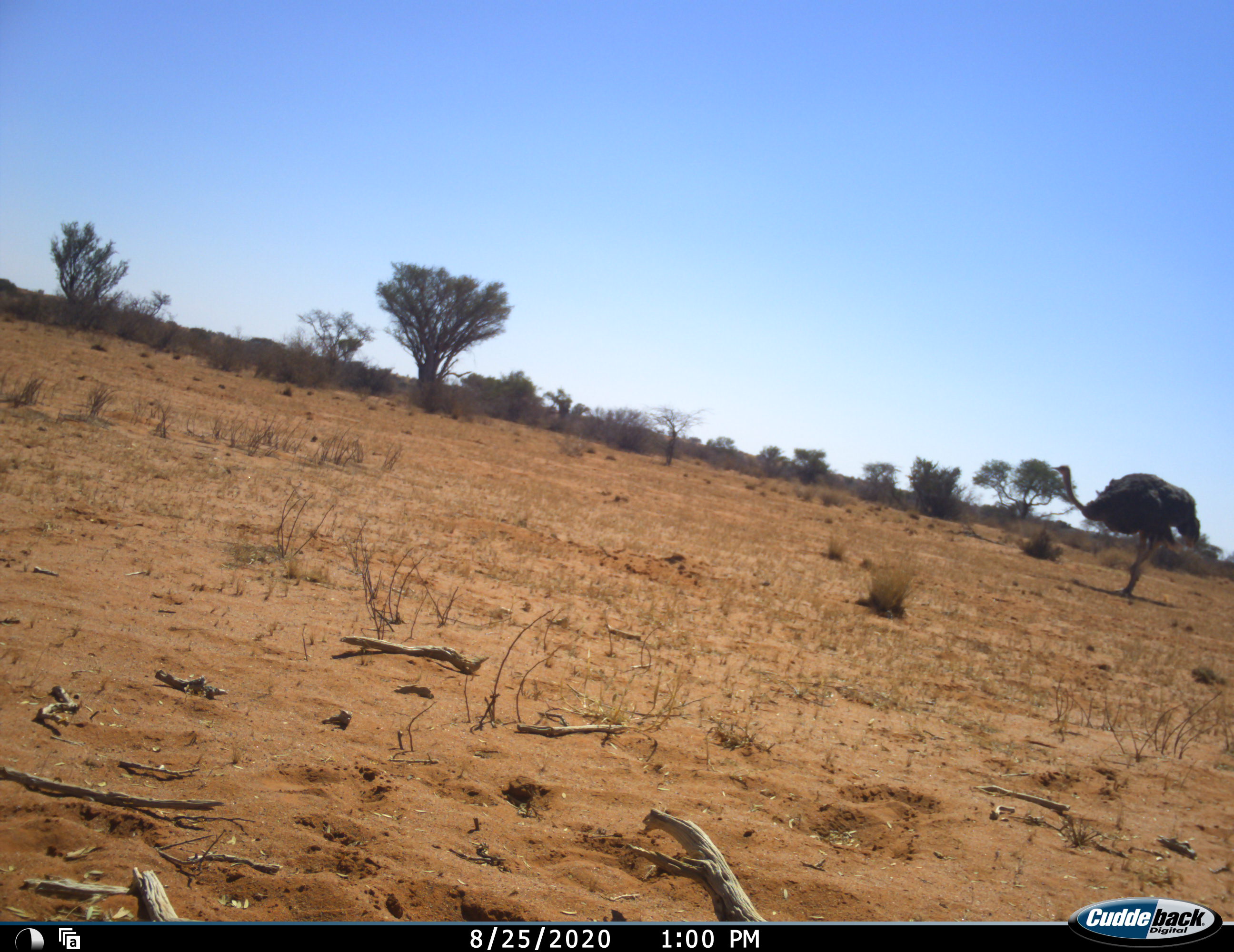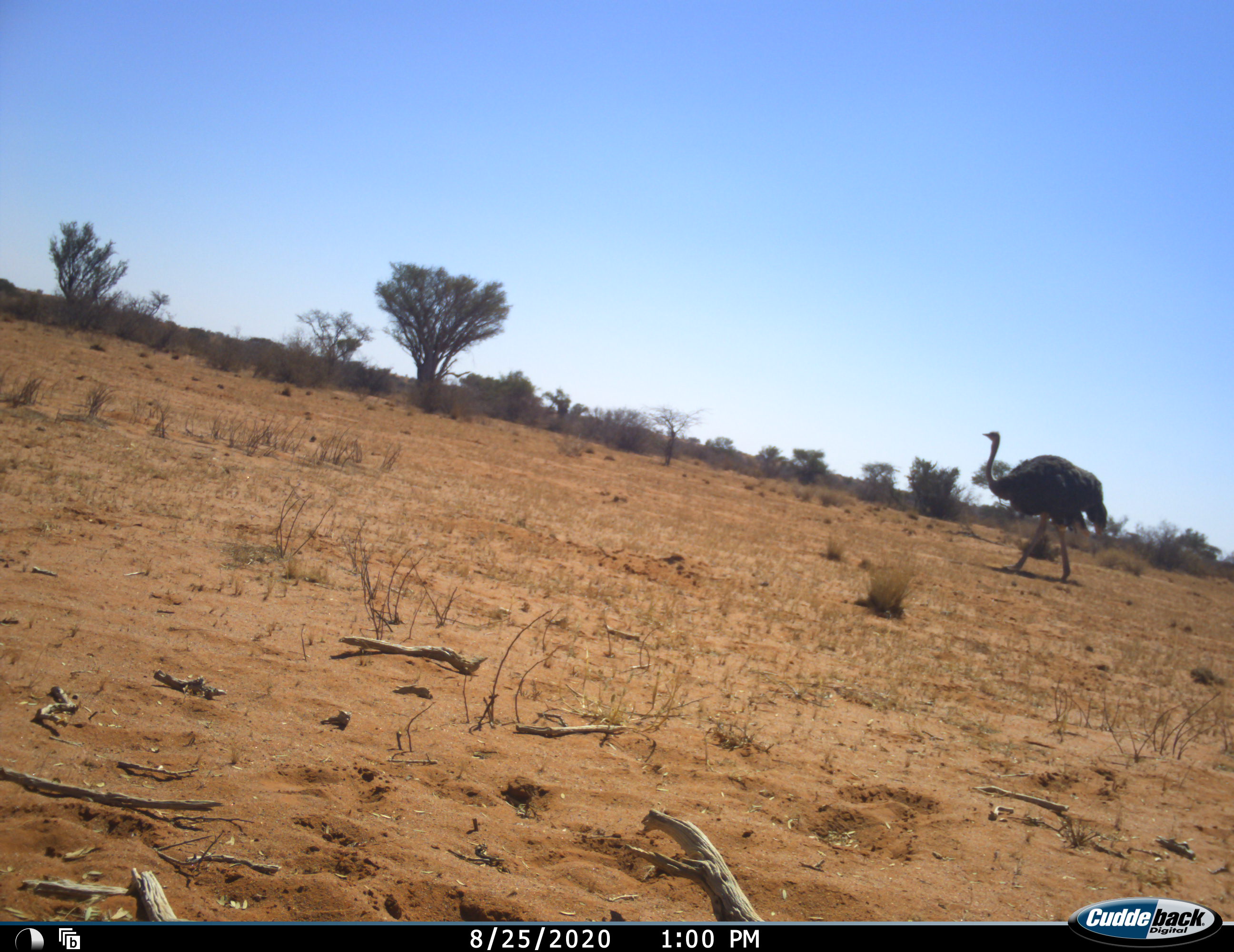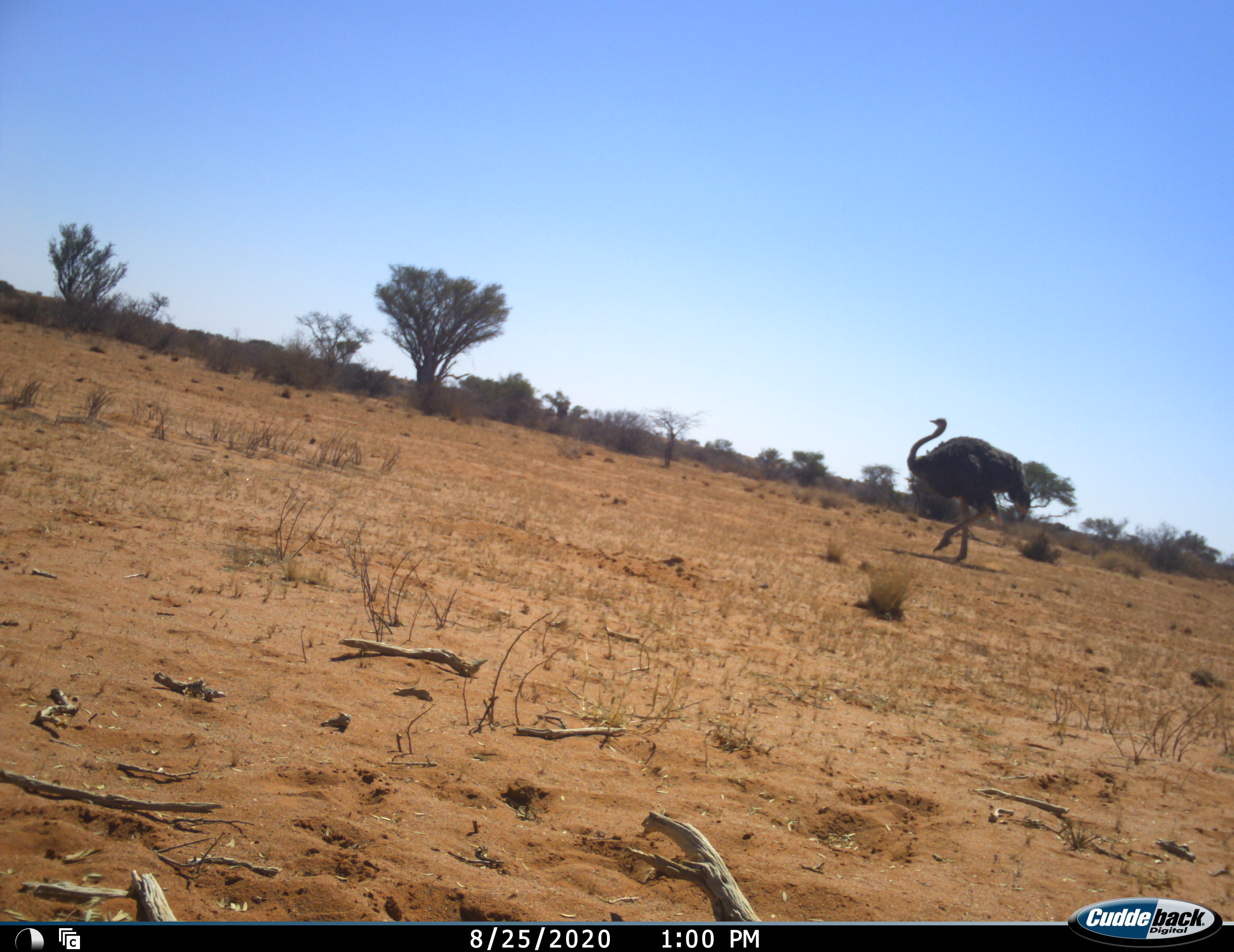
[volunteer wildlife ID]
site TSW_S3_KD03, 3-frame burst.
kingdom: Animalia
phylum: Chordata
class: Aves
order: Struthioniformes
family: Struthionidae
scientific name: Struthionidae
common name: ostrich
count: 1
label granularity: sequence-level